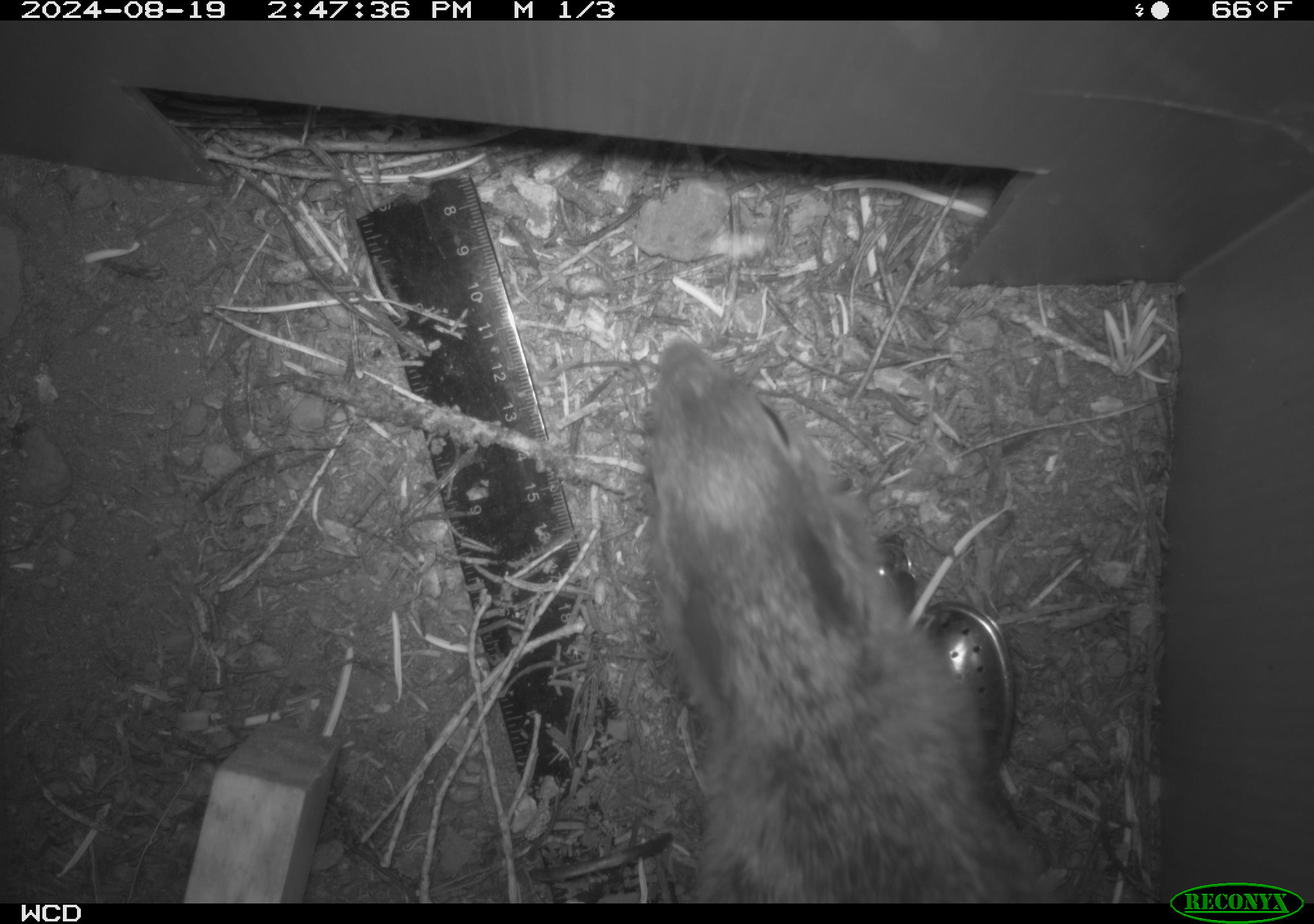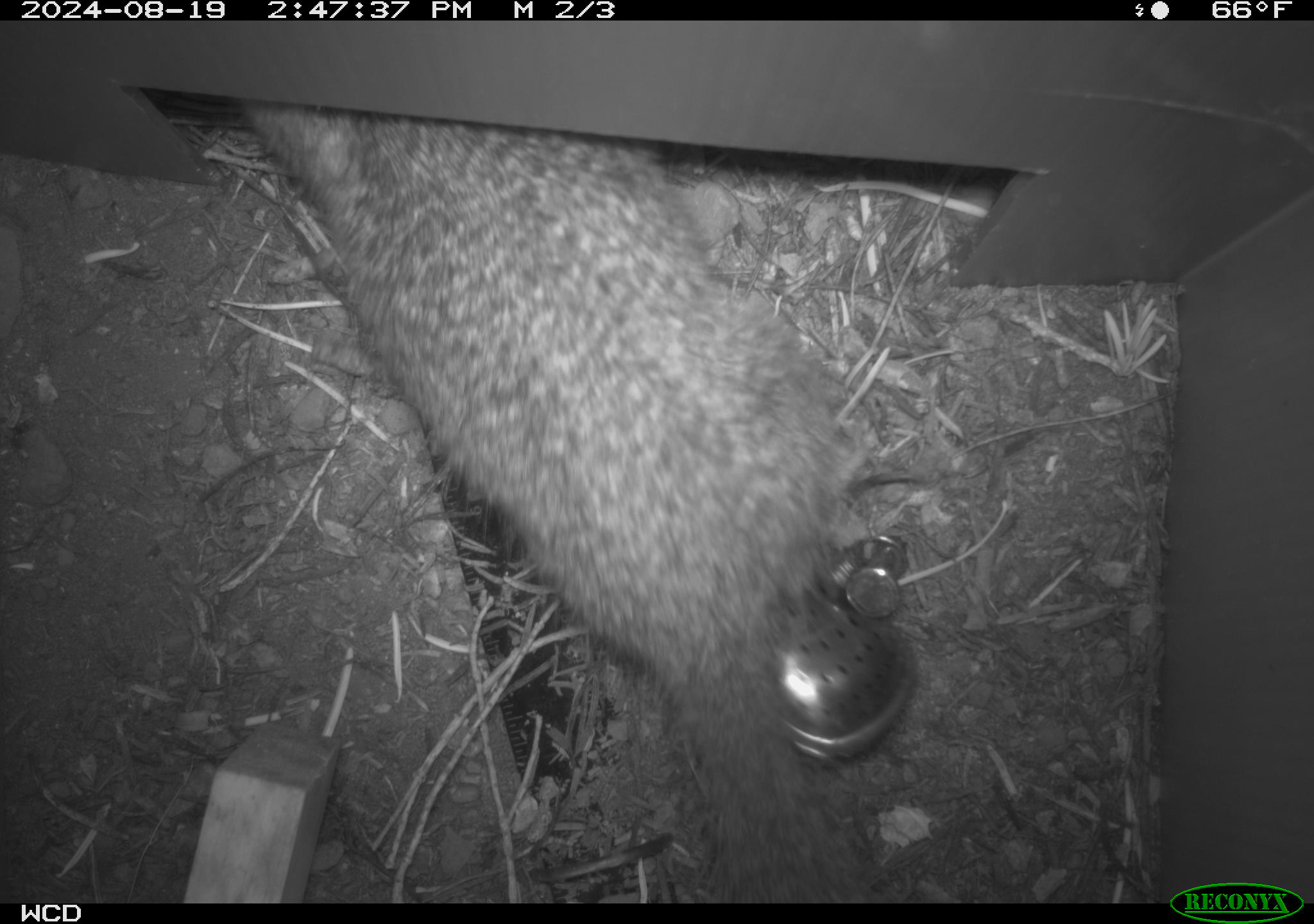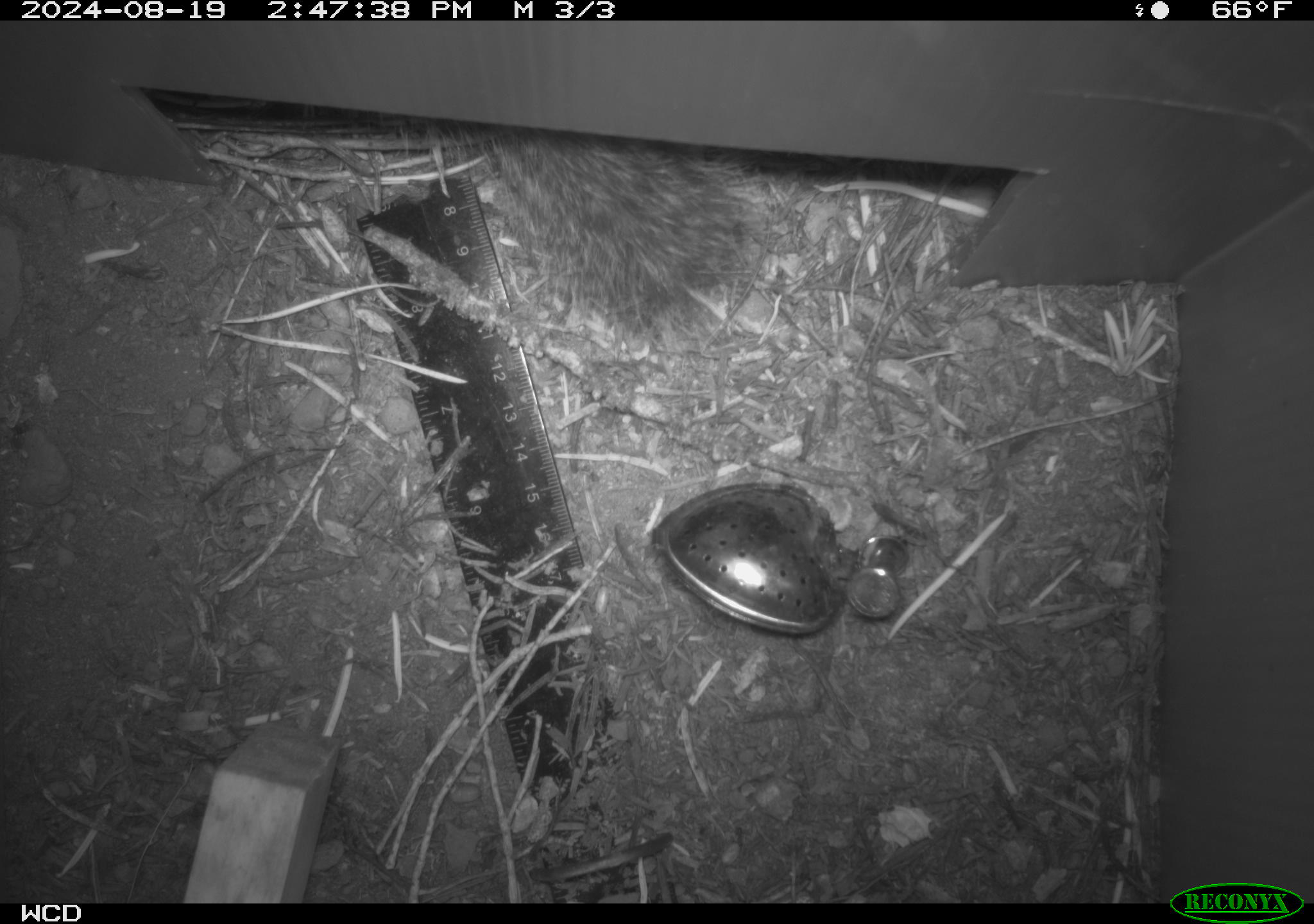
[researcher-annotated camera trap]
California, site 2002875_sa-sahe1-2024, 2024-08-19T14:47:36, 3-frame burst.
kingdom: Animalia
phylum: Chordata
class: Mammalia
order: Rodentia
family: Sciuridae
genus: Otospermophilus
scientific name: Otospermophilus beecheyi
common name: california ground squirrel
California ground squirrel (Otospermophilus beecheyi).